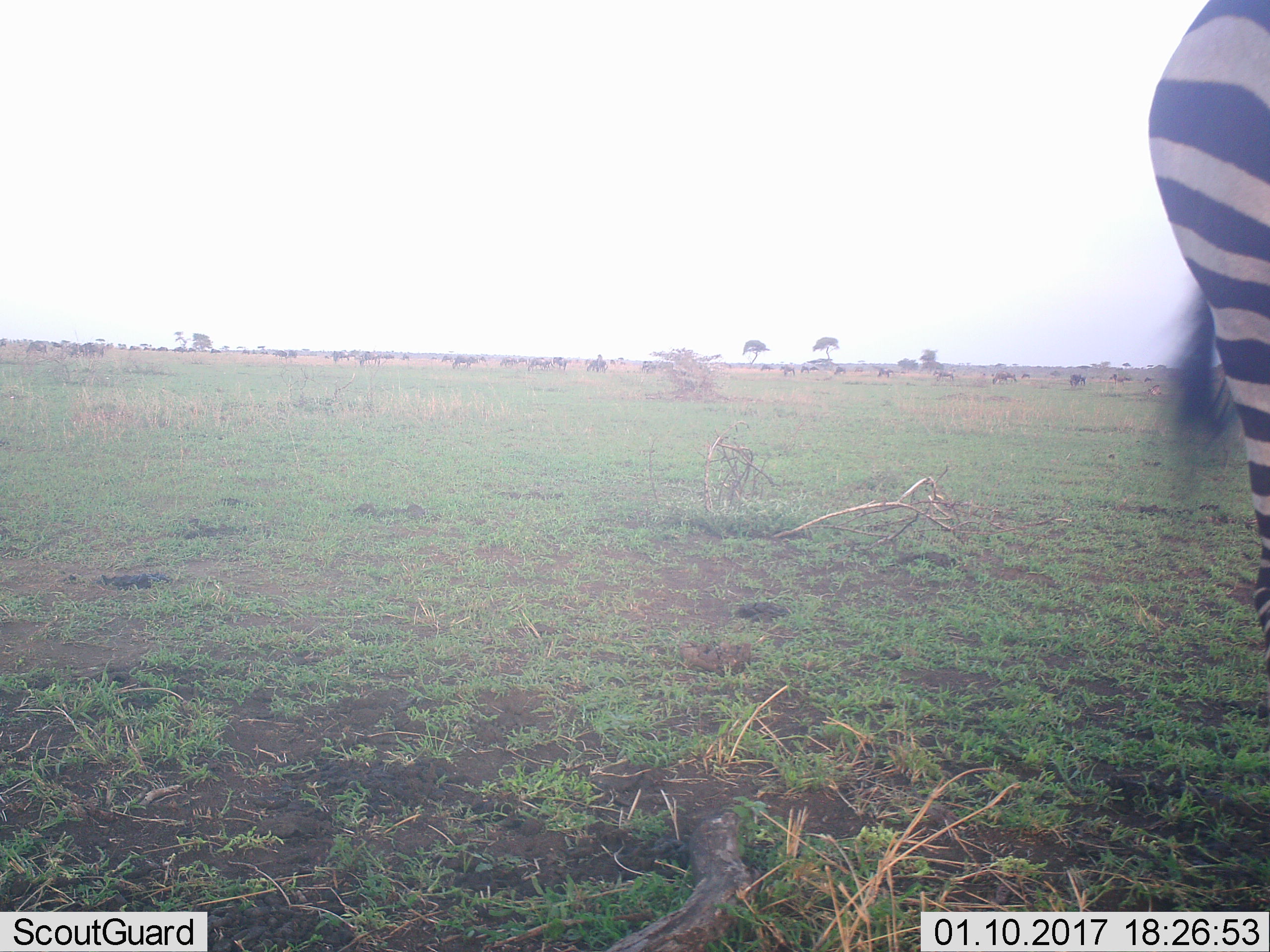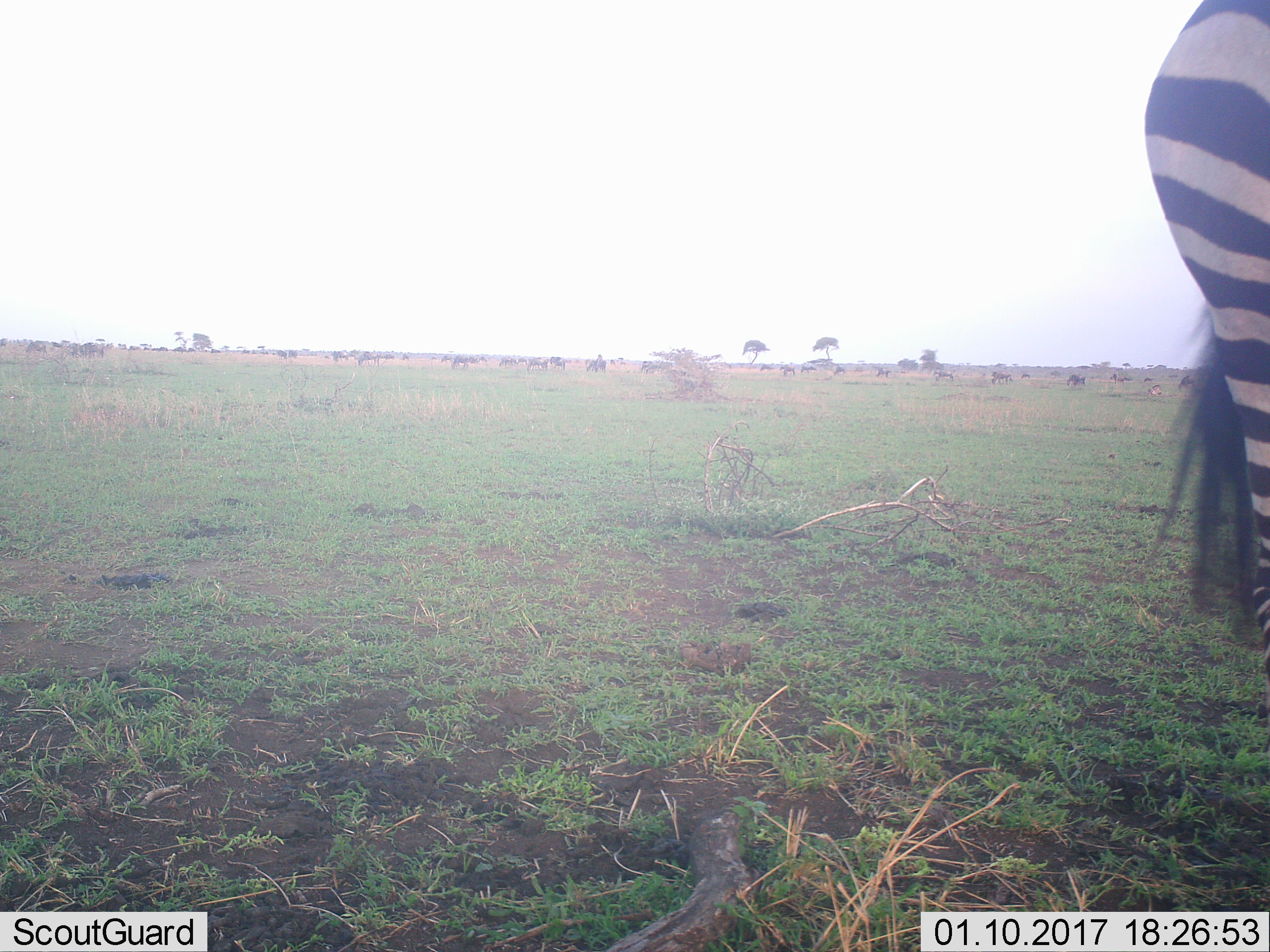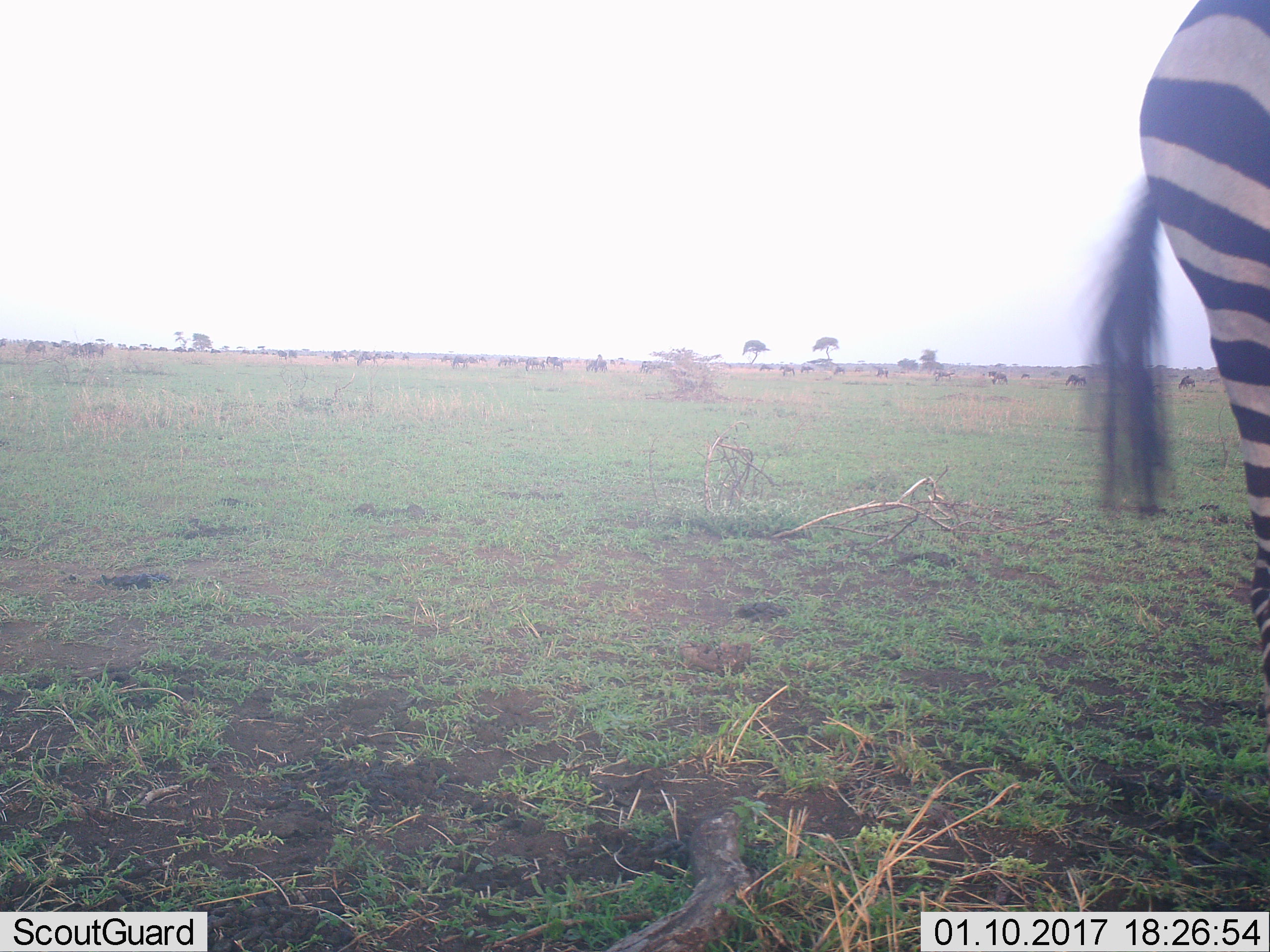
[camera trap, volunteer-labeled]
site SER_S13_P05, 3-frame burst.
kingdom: Animalia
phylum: Chordata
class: Mammalia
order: Perissodactyla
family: Equidae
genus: Equus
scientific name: Equus quagga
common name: plains zebra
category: zebraplains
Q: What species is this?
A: Zebraplains (plains zebra) (Equus quagga).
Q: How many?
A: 1.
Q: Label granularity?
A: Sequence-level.